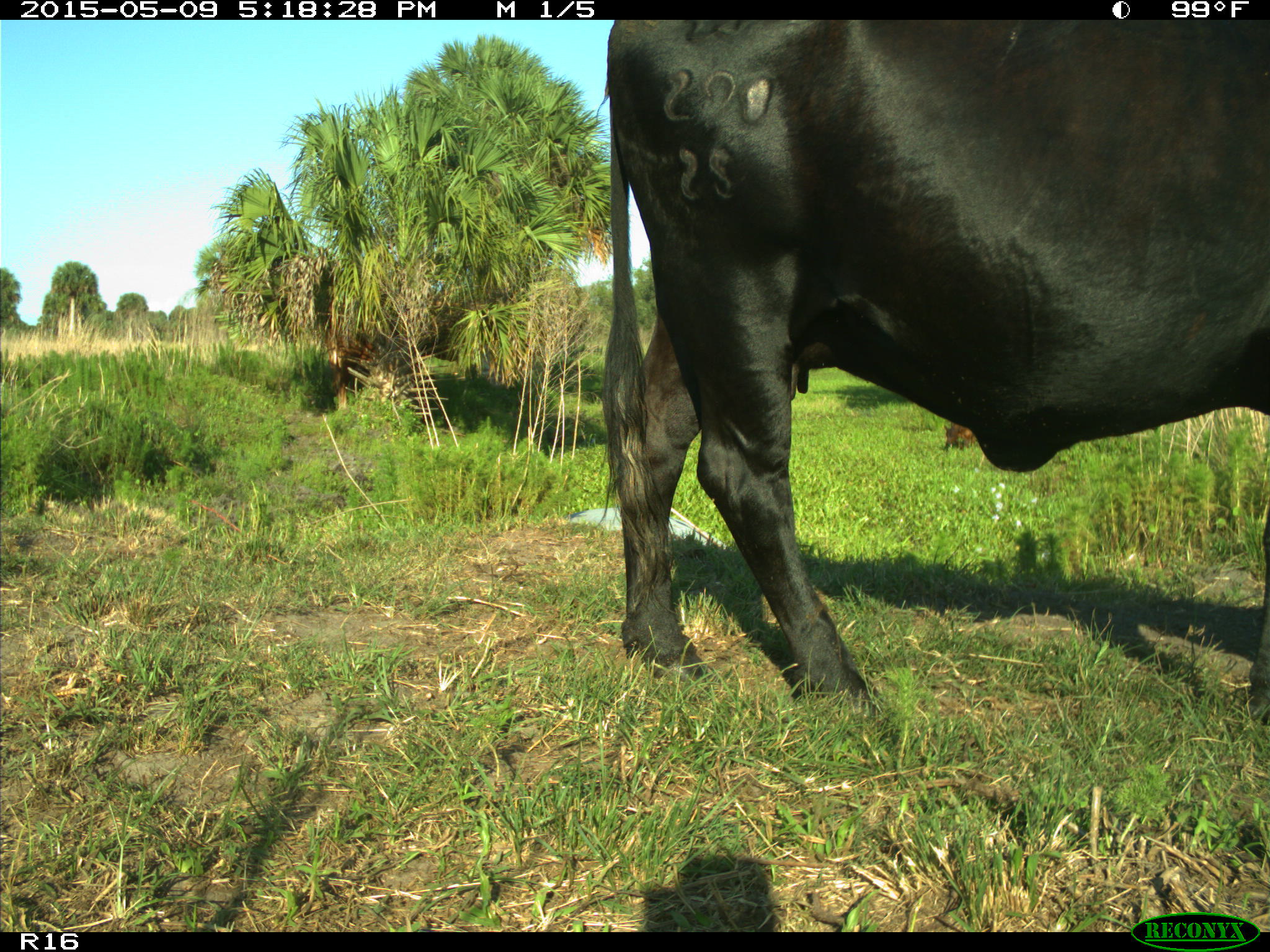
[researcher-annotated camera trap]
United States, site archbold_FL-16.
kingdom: Animalia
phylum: Chordata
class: Mammalia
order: Cingulata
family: Dasypodidae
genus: Dasypus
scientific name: Dasypus novemcinctus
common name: nine-banded armadillo